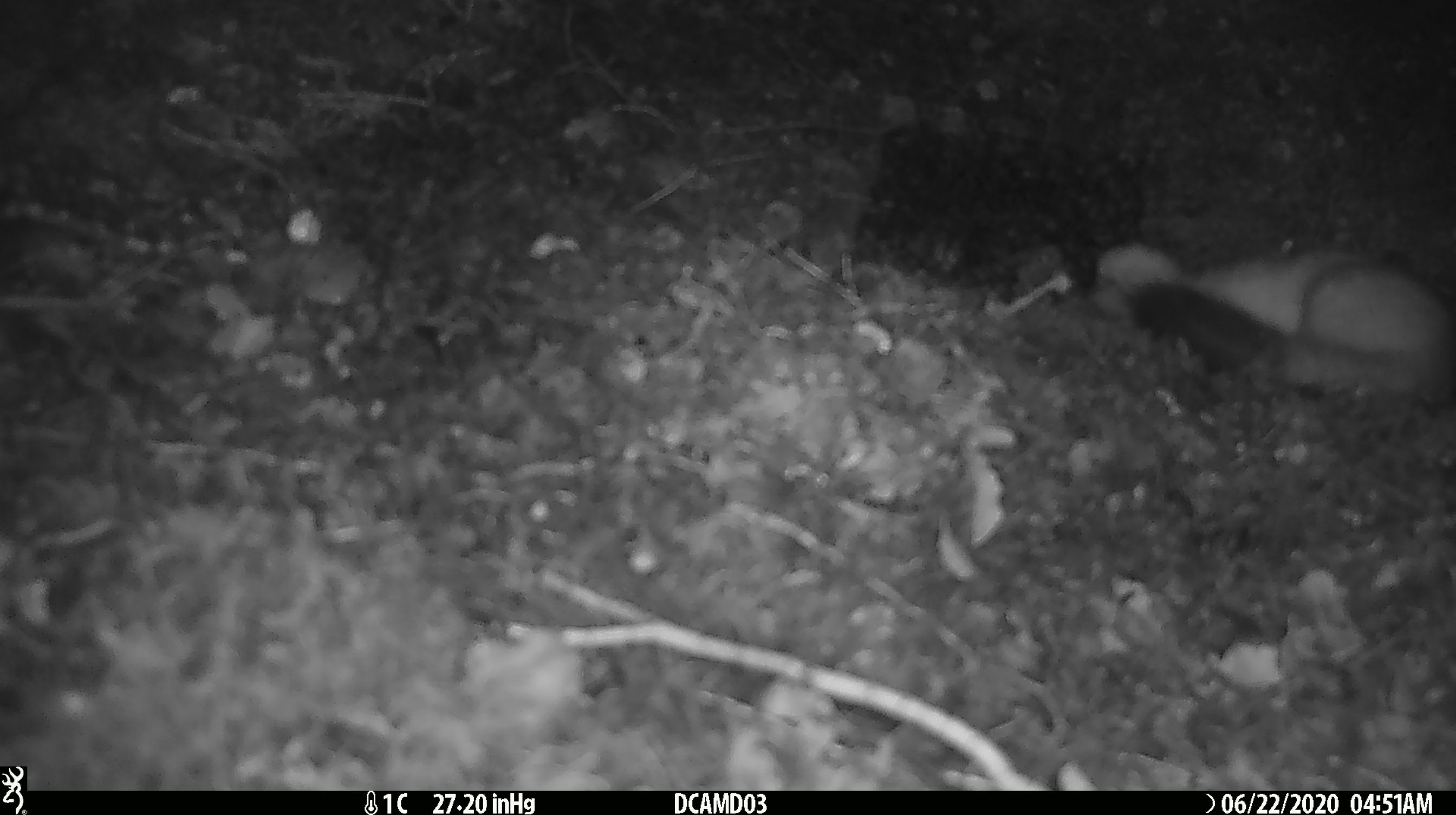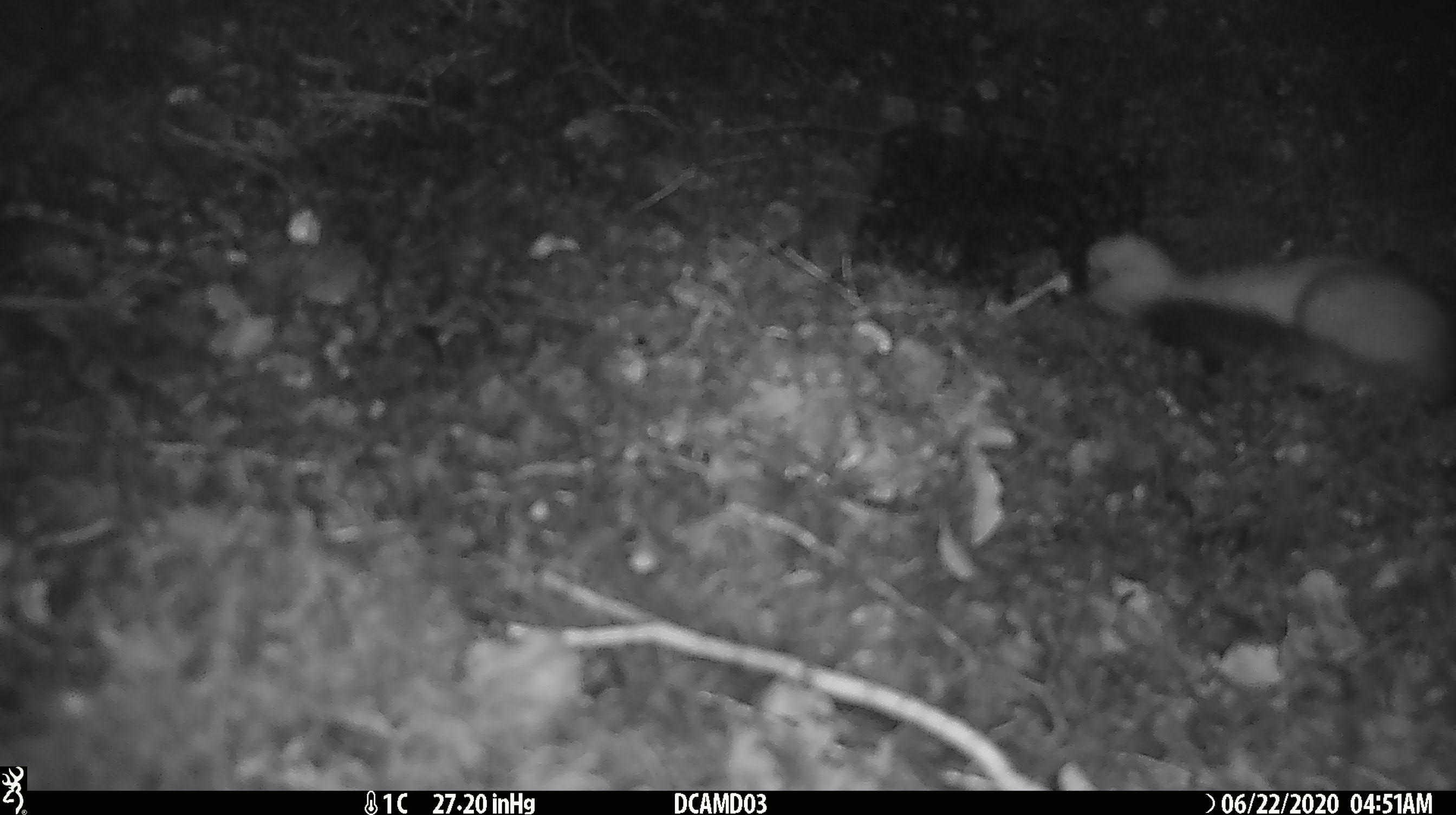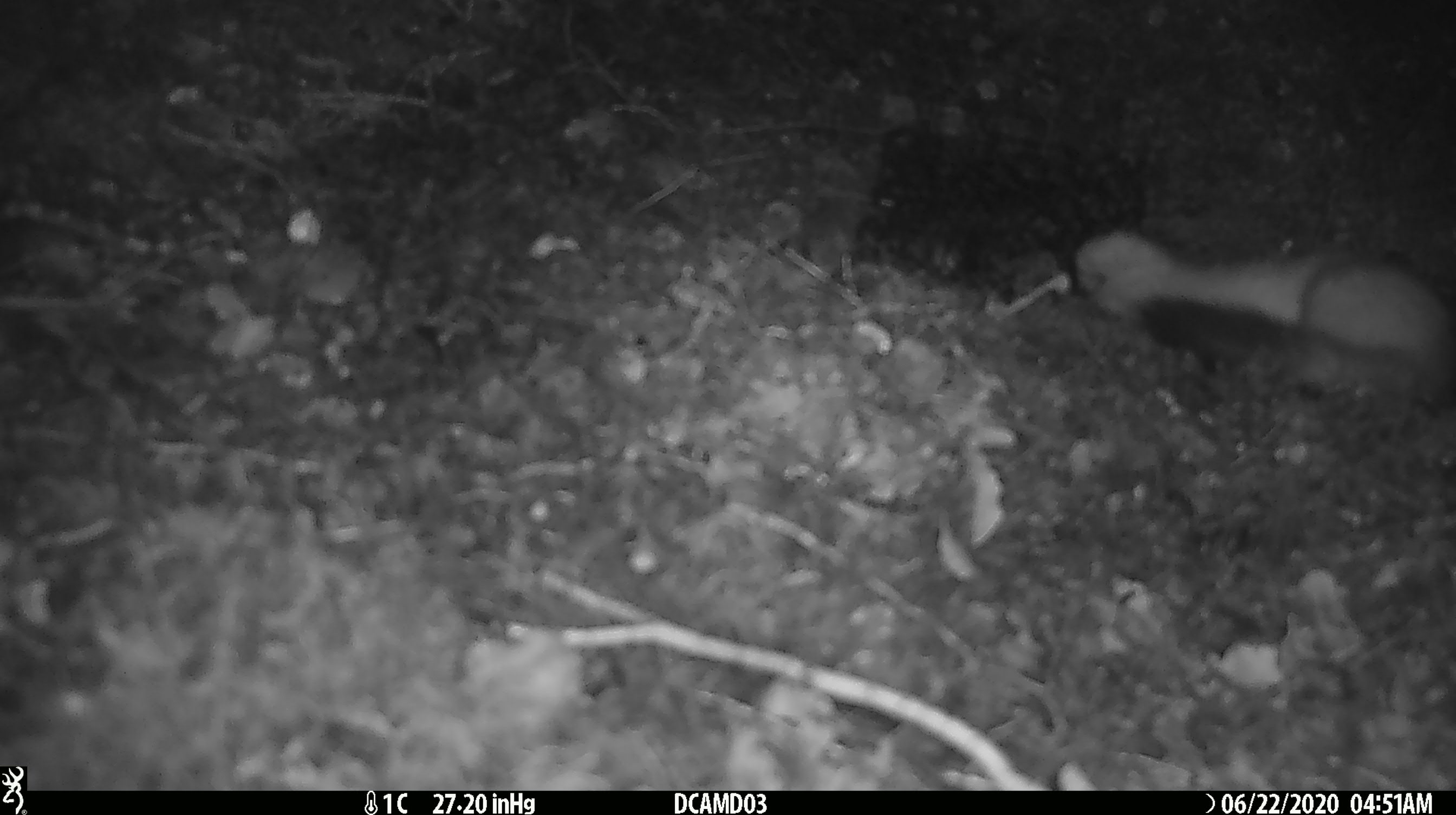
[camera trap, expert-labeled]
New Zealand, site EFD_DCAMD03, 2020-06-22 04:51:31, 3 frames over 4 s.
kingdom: Animalia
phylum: Chordata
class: Mammalia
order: Carnivora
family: Mustelidae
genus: Mustela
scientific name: Mustela erminea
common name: stoat